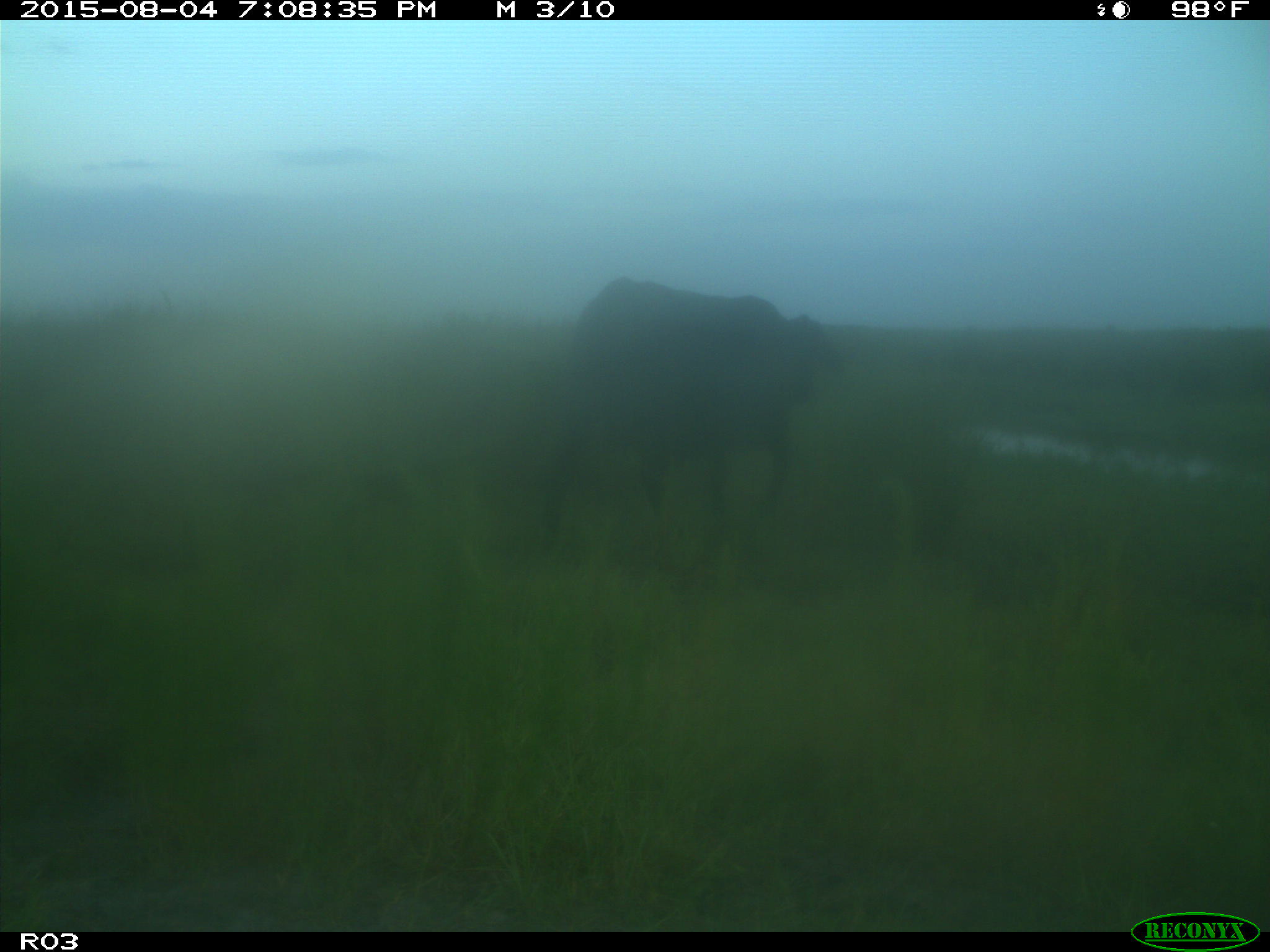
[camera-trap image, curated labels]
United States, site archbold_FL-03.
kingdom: Animalia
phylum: Chordata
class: Mammalia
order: Artiodactyla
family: Bovidae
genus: Bos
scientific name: Bos taurus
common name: domestic cow